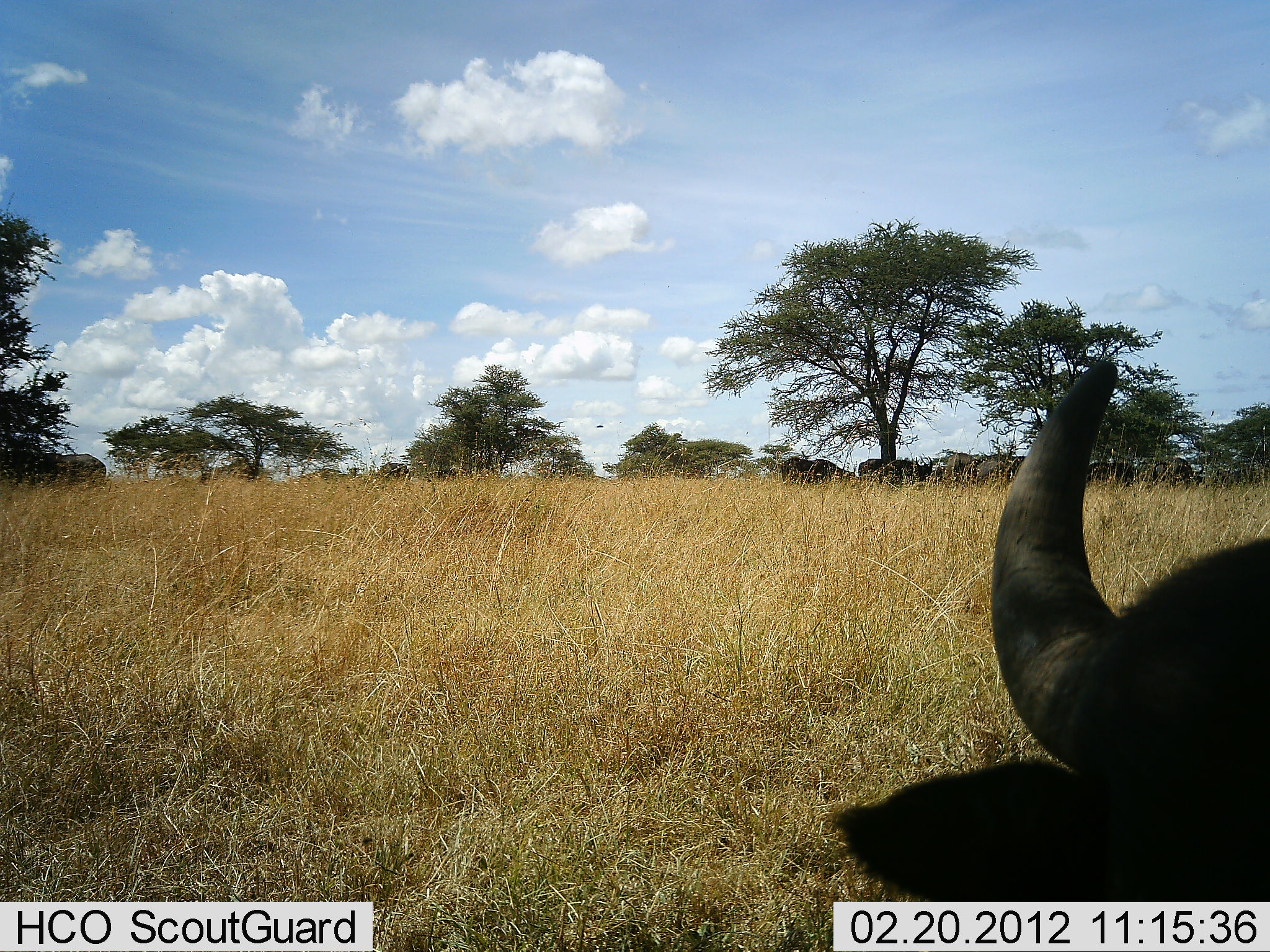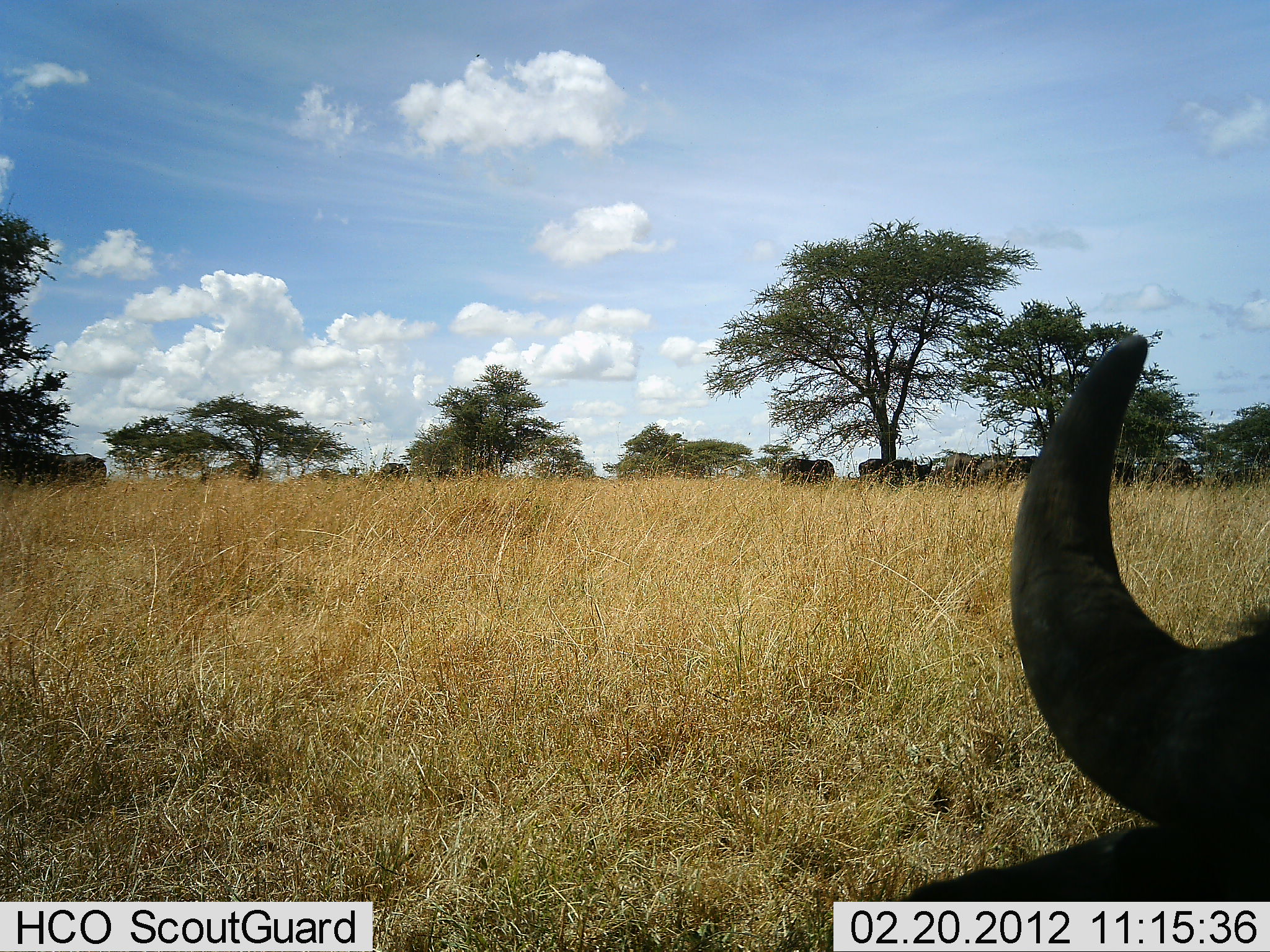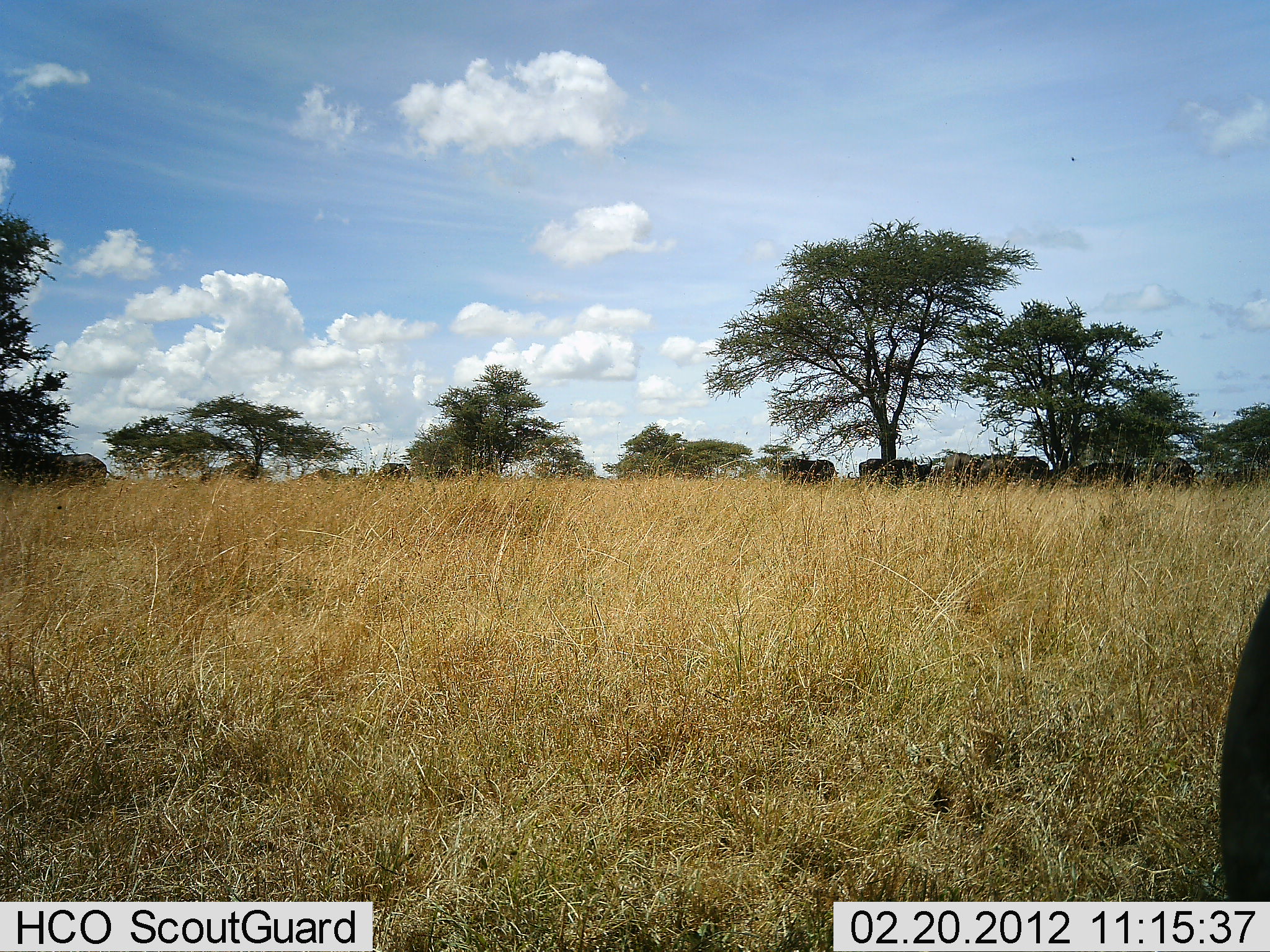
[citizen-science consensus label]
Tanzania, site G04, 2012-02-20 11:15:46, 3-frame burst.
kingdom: Animalia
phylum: Chordata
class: Mammalia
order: Artiodactyla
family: Bovidae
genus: Syncerus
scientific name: Syncerus caffer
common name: cape buffalo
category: buffalo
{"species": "buffalo (cape buffalo) (Syncerus caffer)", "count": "7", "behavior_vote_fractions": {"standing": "72%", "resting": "61%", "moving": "6%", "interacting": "6%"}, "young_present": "0%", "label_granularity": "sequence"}